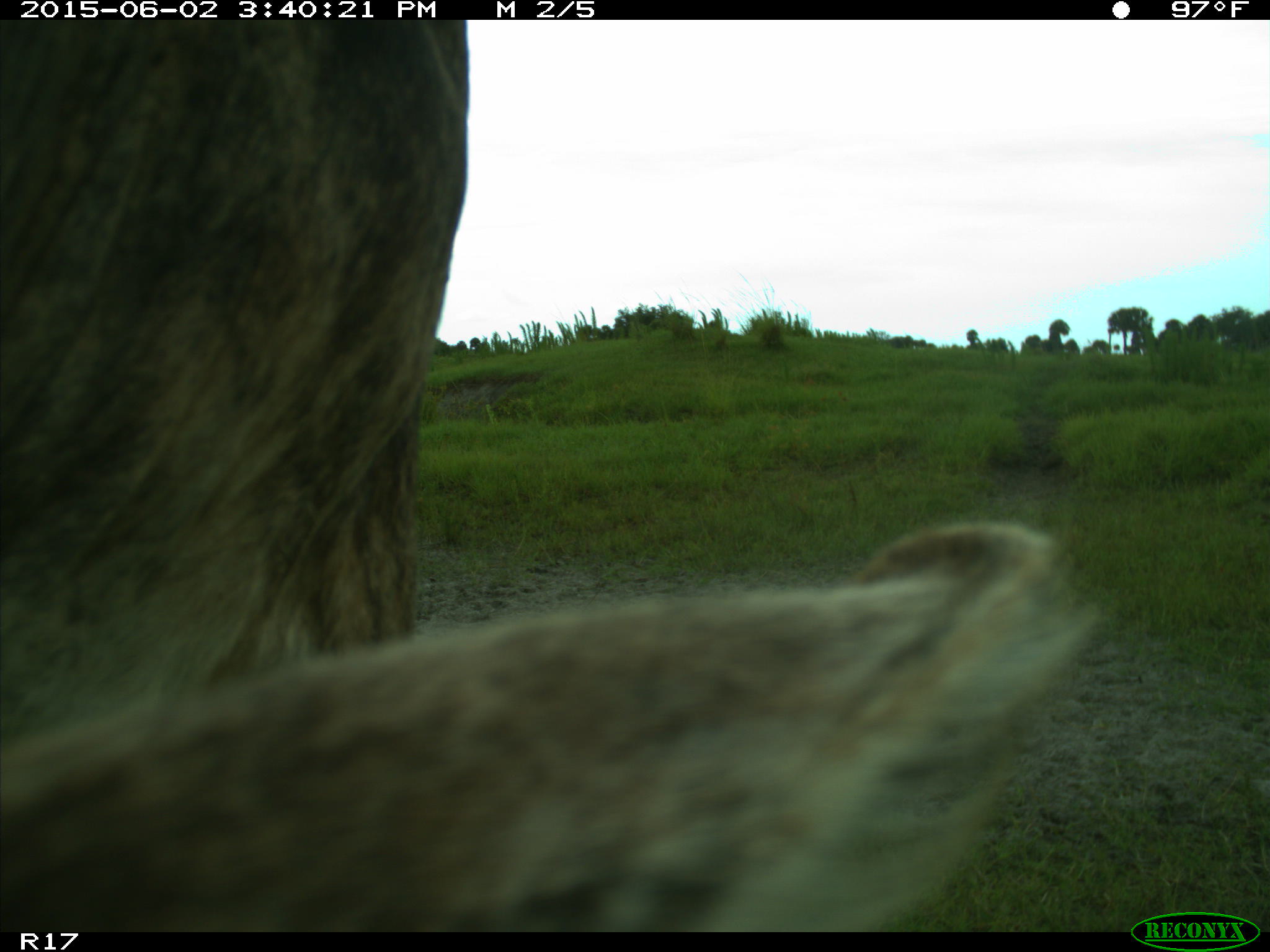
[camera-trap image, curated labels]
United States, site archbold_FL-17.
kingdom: Animalia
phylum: Chordata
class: Mammalia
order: Artiodactyla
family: Bovidae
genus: Bos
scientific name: Bos taurus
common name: domestic cow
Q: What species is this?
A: Bos taurus (domestic cow).